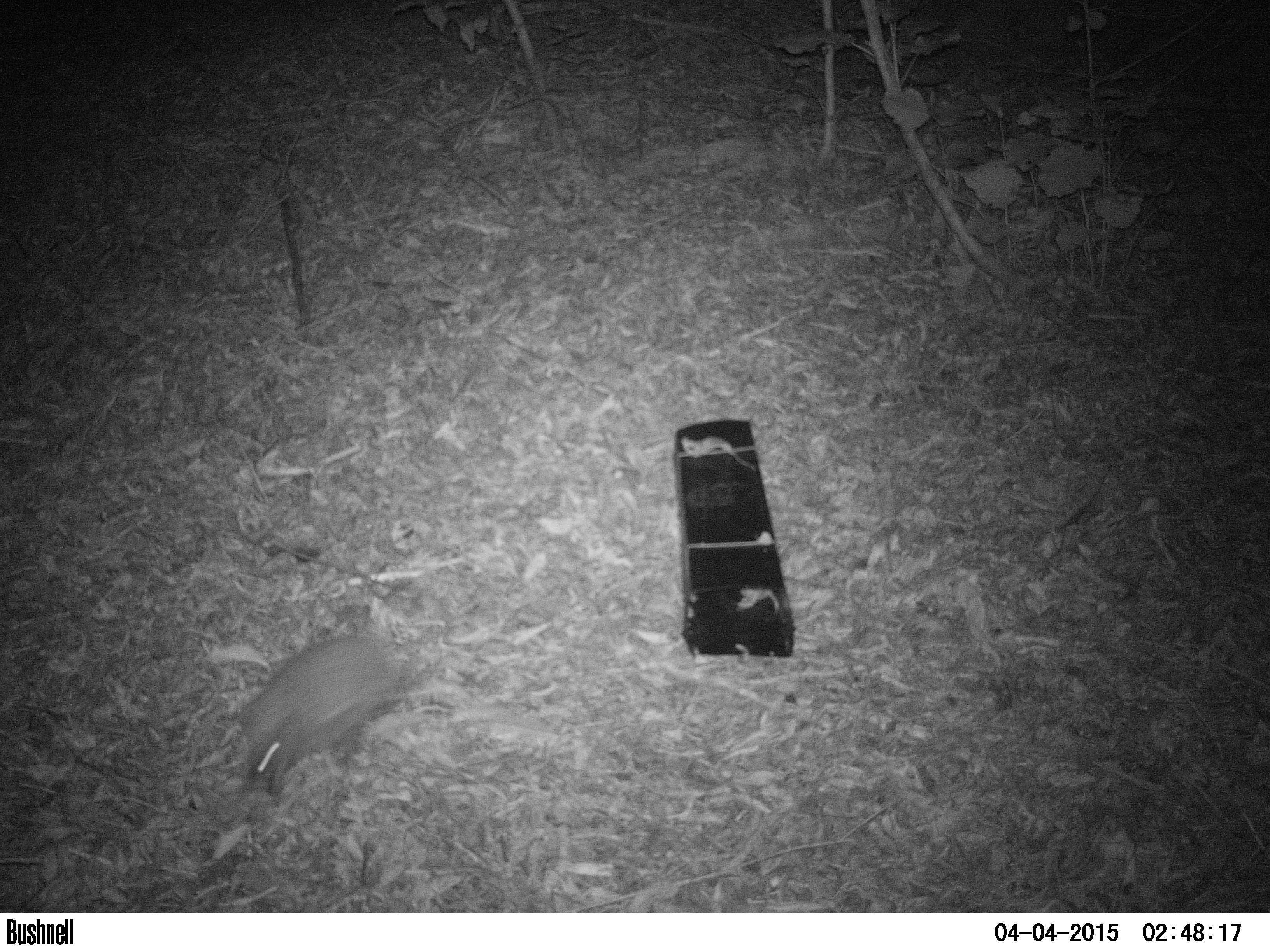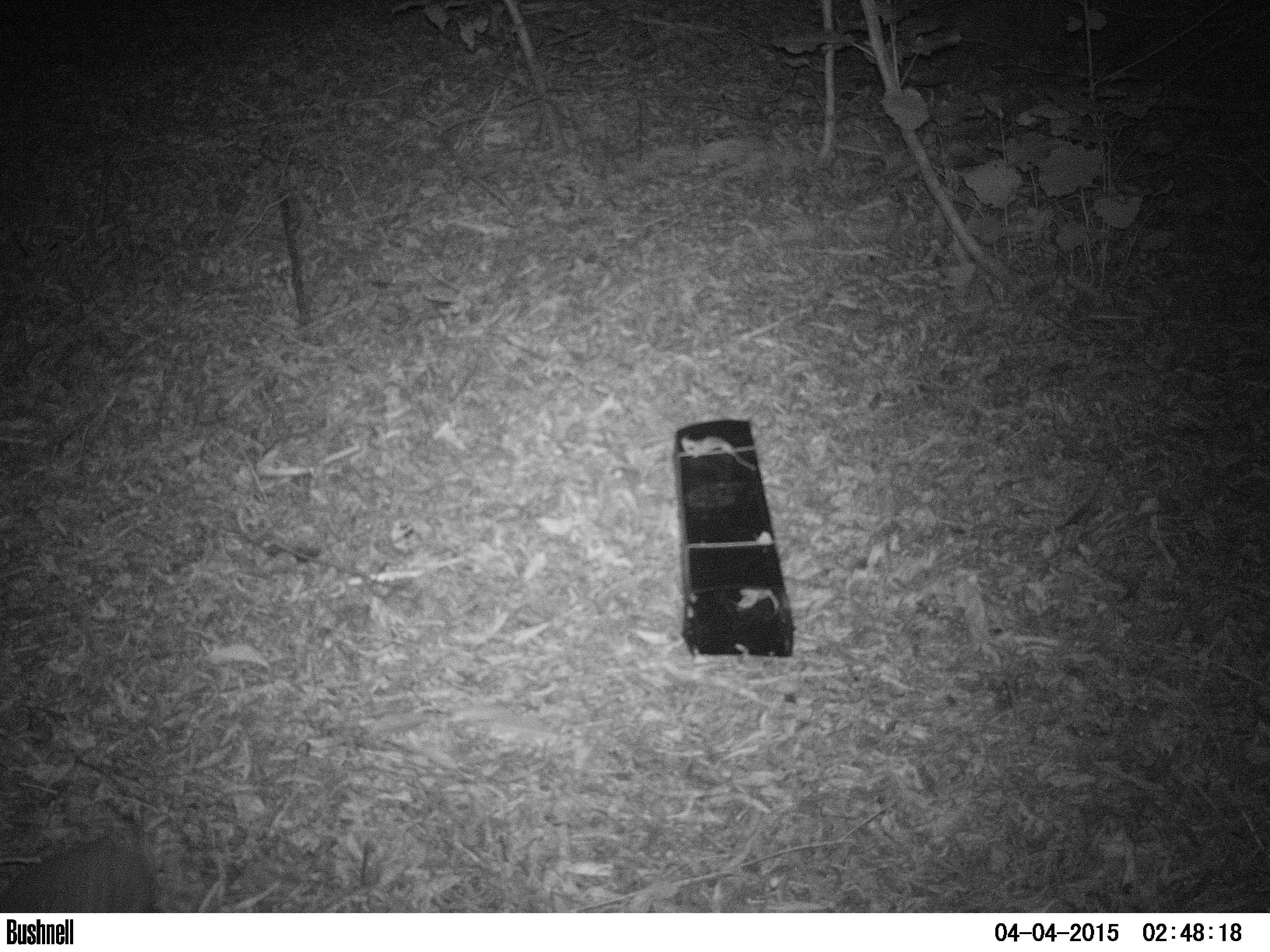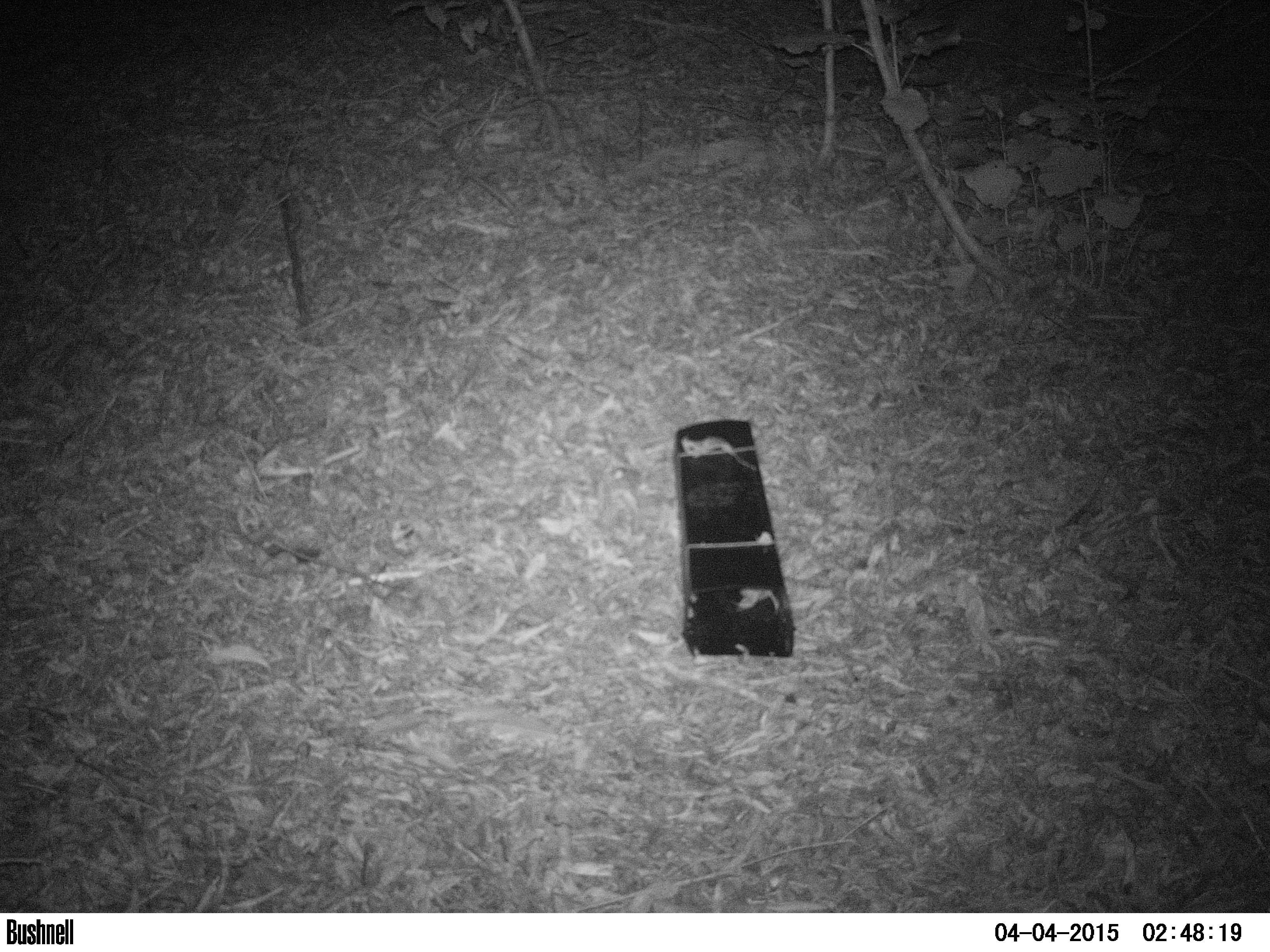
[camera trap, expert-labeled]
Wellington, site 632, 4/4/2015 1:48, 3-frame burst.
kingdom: Animalia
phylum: Chordata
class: Mammalia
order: Eulipotyphla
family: Erinaceidae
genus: Erinaceus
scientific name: Erinaceus europaeus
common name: hedgehog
Hedgehog (Erinaceus europaeus).